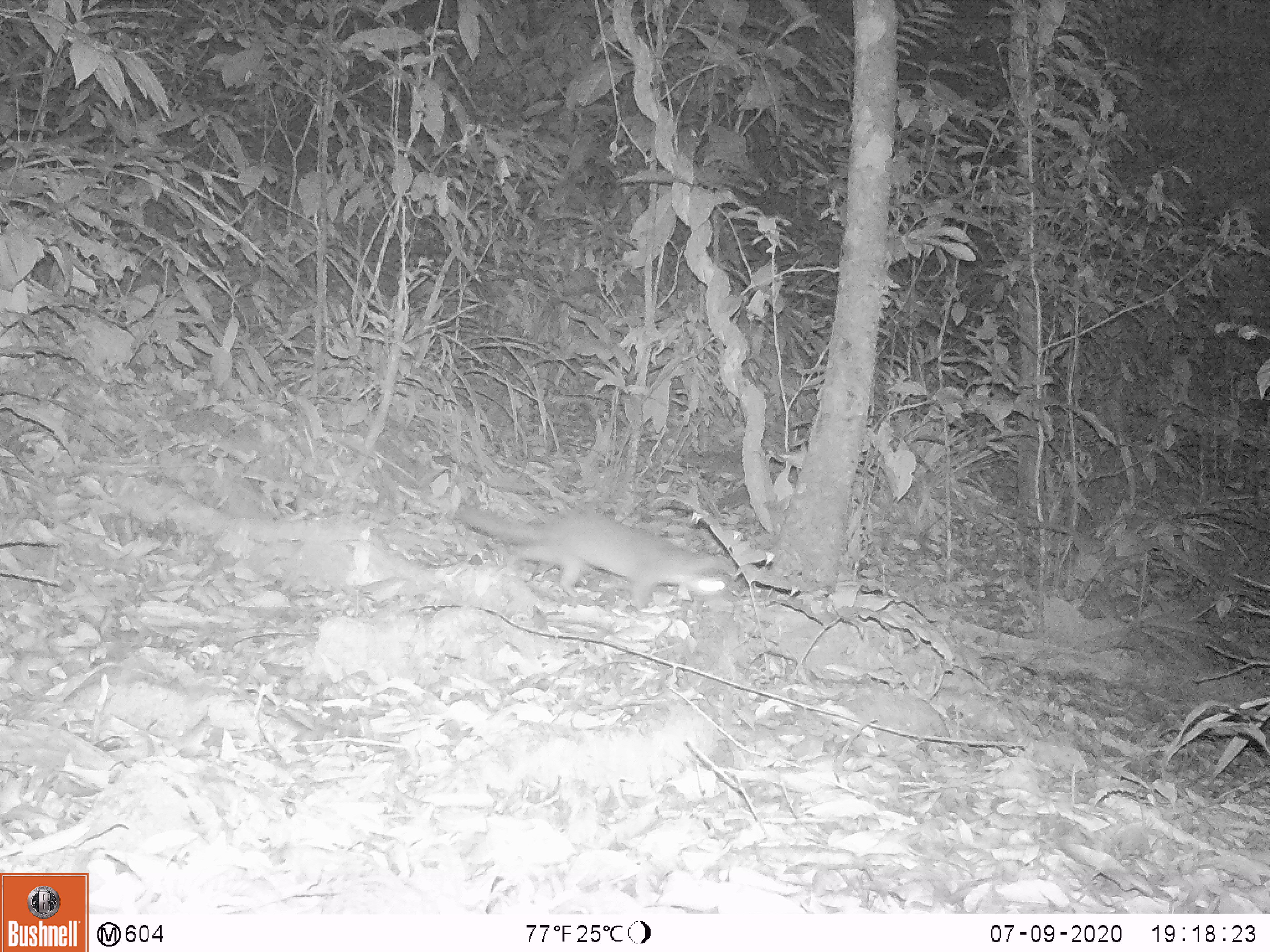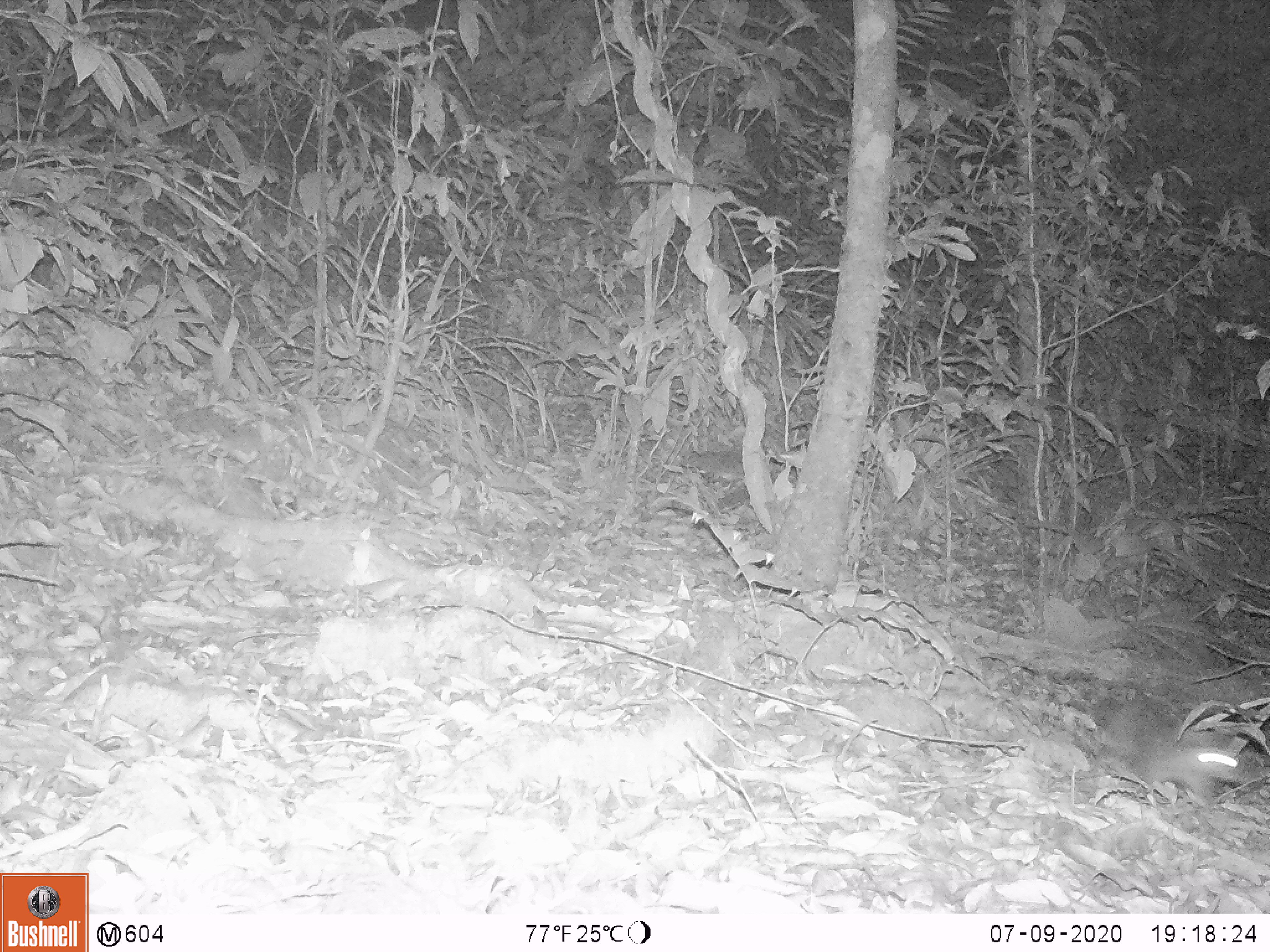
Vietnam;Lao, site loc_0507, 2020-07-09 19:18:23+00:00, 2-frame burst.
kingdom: Animalia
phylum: Chordata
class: Mammalia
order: Carnivora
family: Mustelidae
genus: Melogale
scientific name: Melogale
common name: ferret badger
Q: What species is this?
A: Ferret badger (Melogale).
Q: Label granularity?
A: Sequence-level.